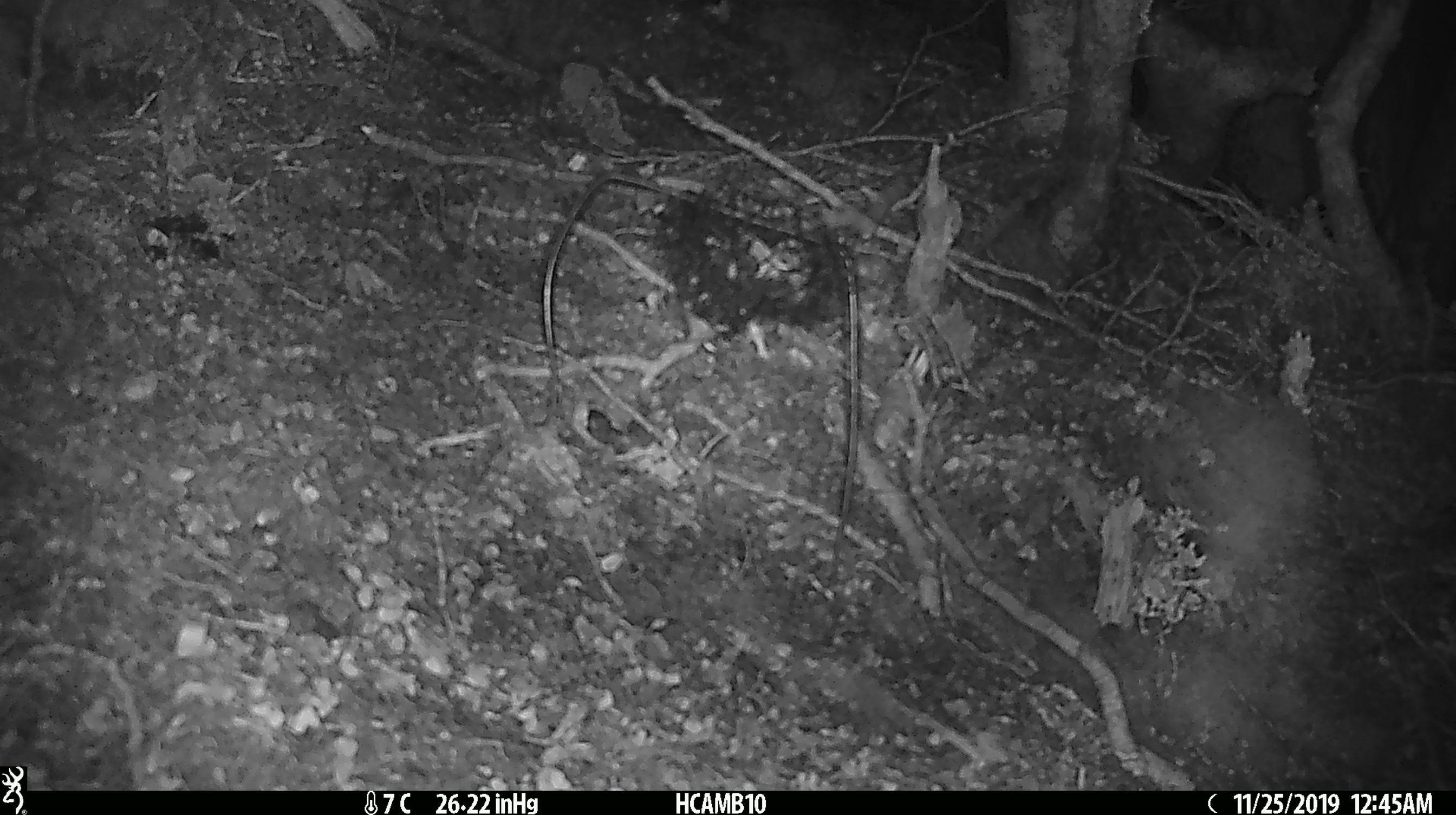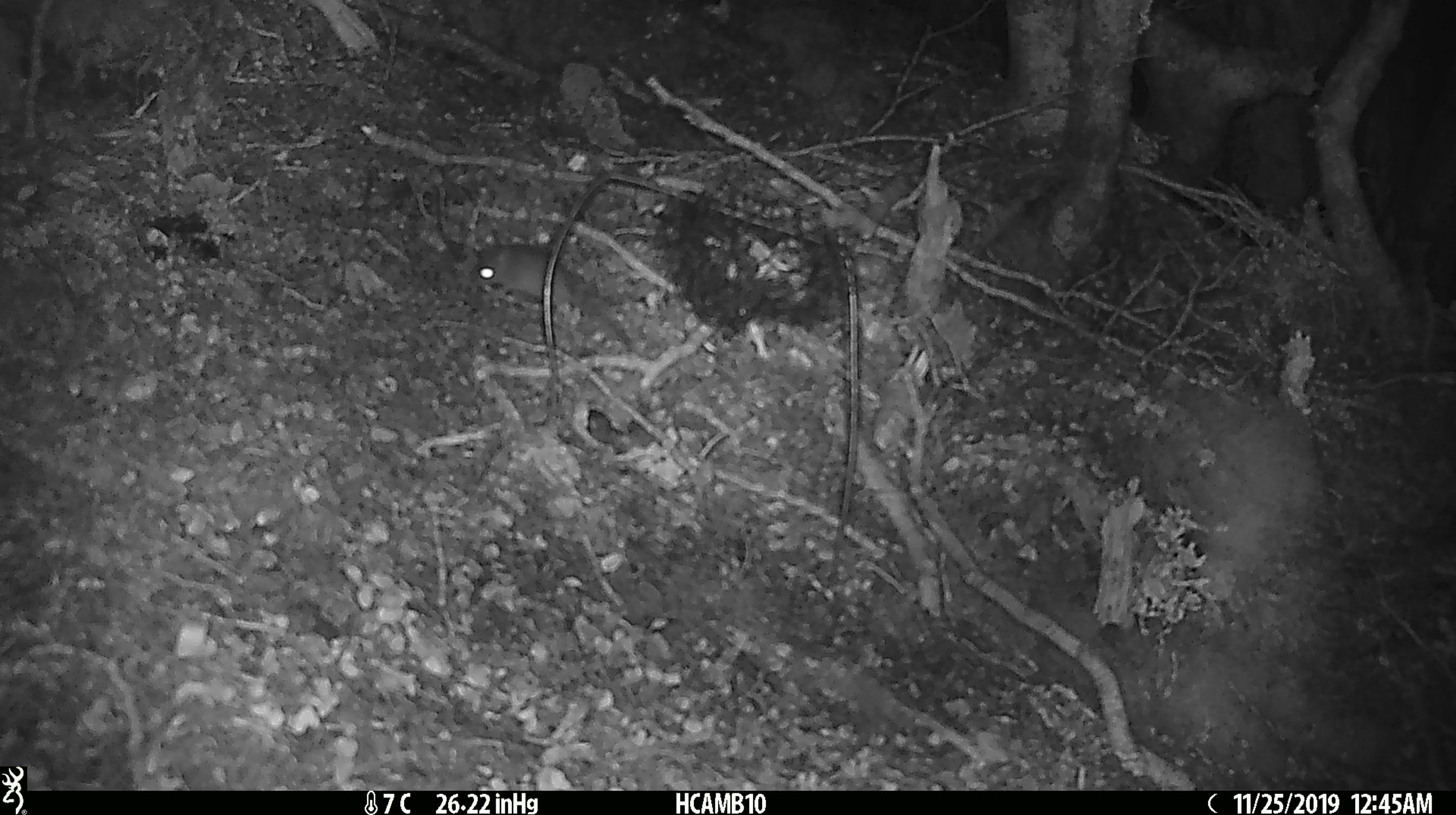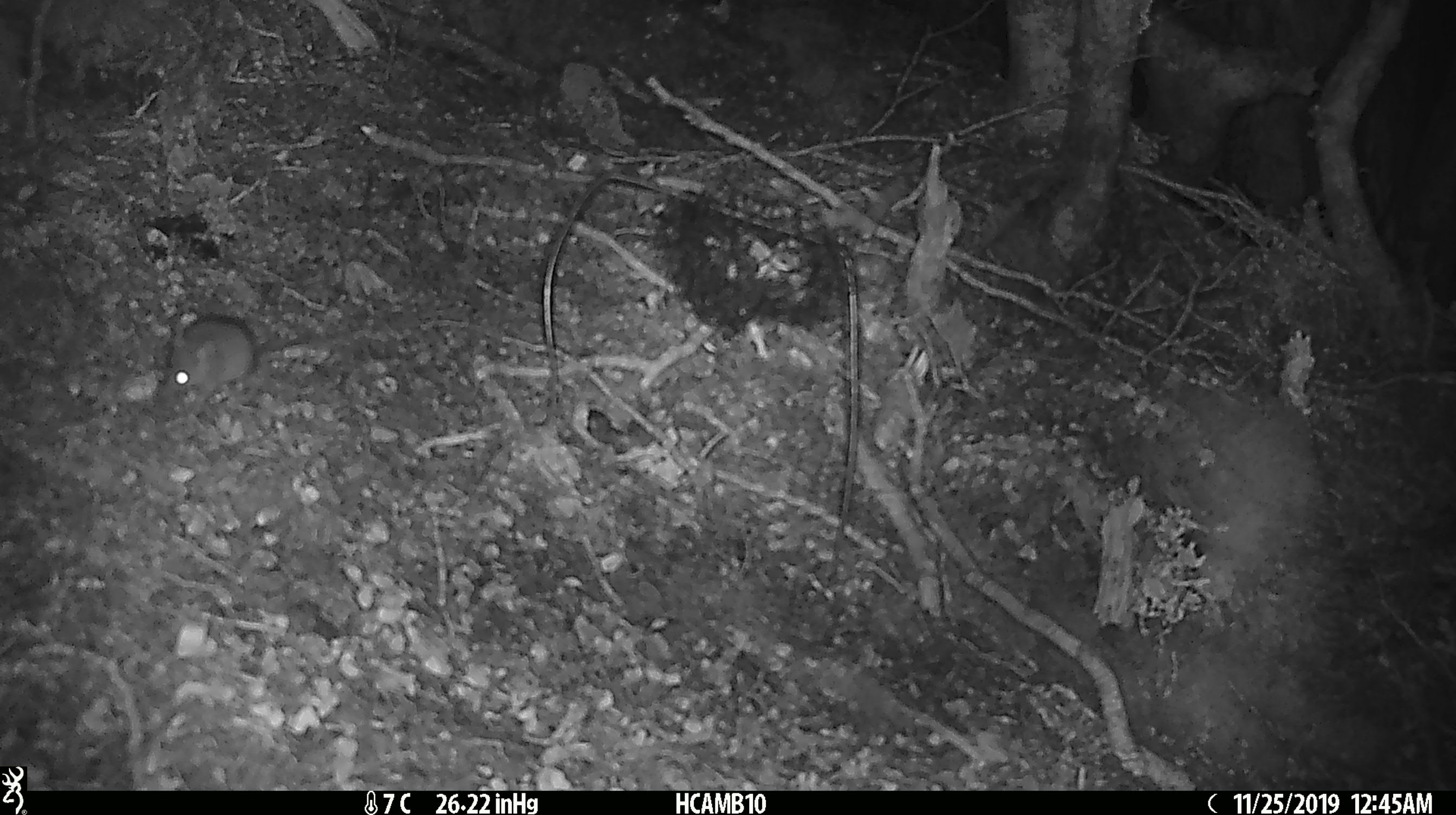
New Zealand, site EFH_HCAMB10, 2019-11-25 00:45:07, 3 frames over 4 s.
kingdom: Animalia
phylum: Chordata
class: Mammalia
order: Rodentia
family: Muridae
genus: Mus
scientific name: Mus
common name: mouse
Mouse (Mus).